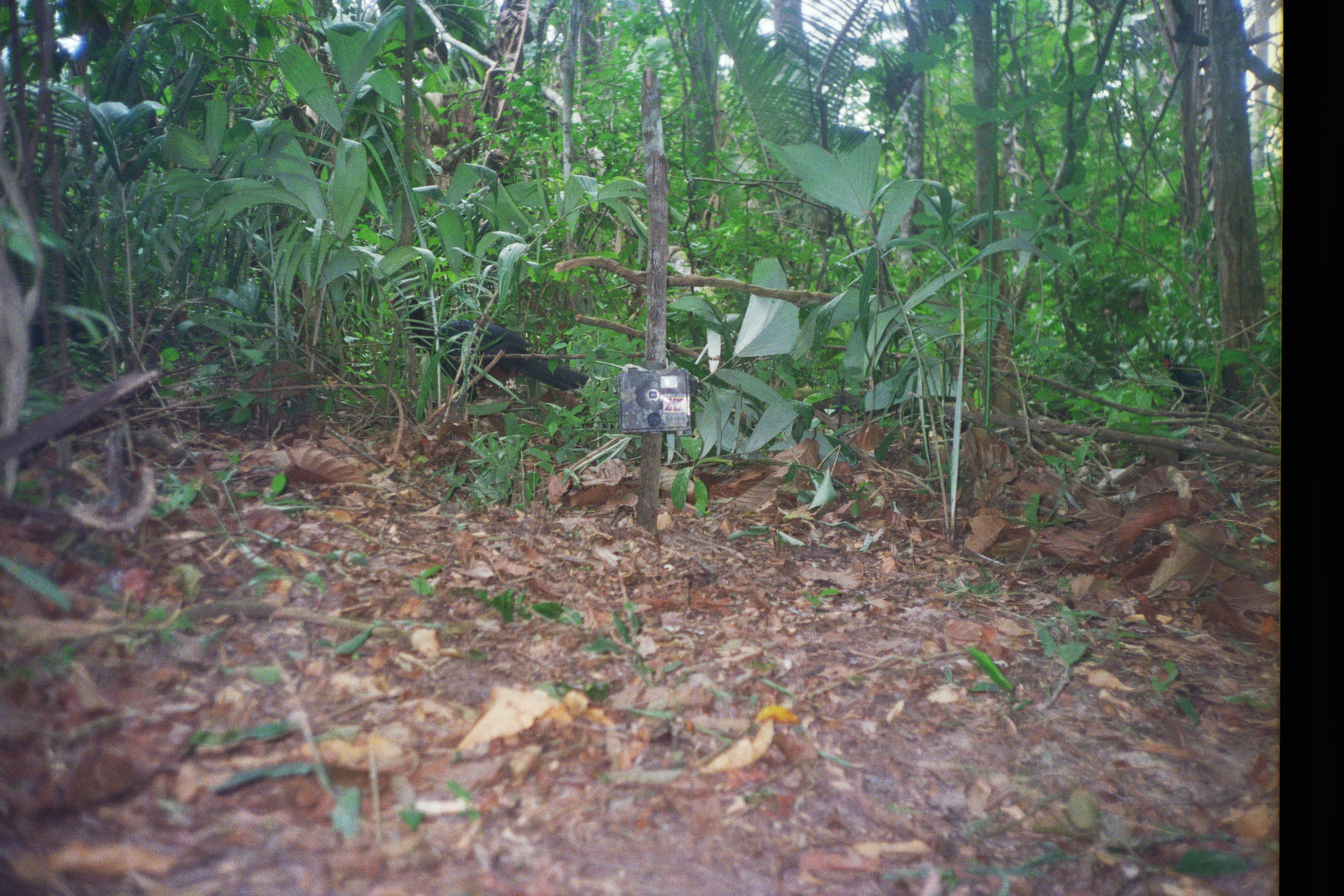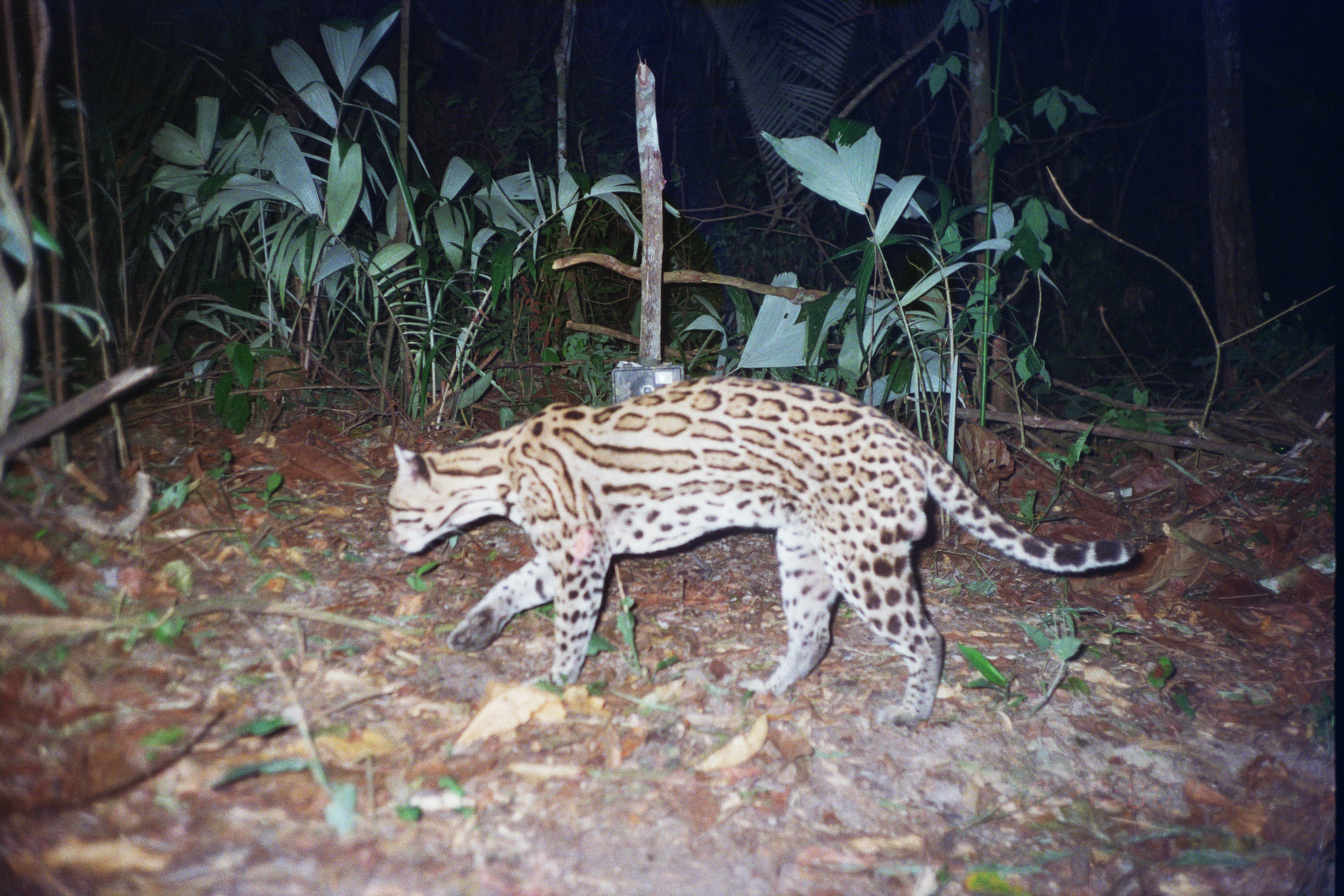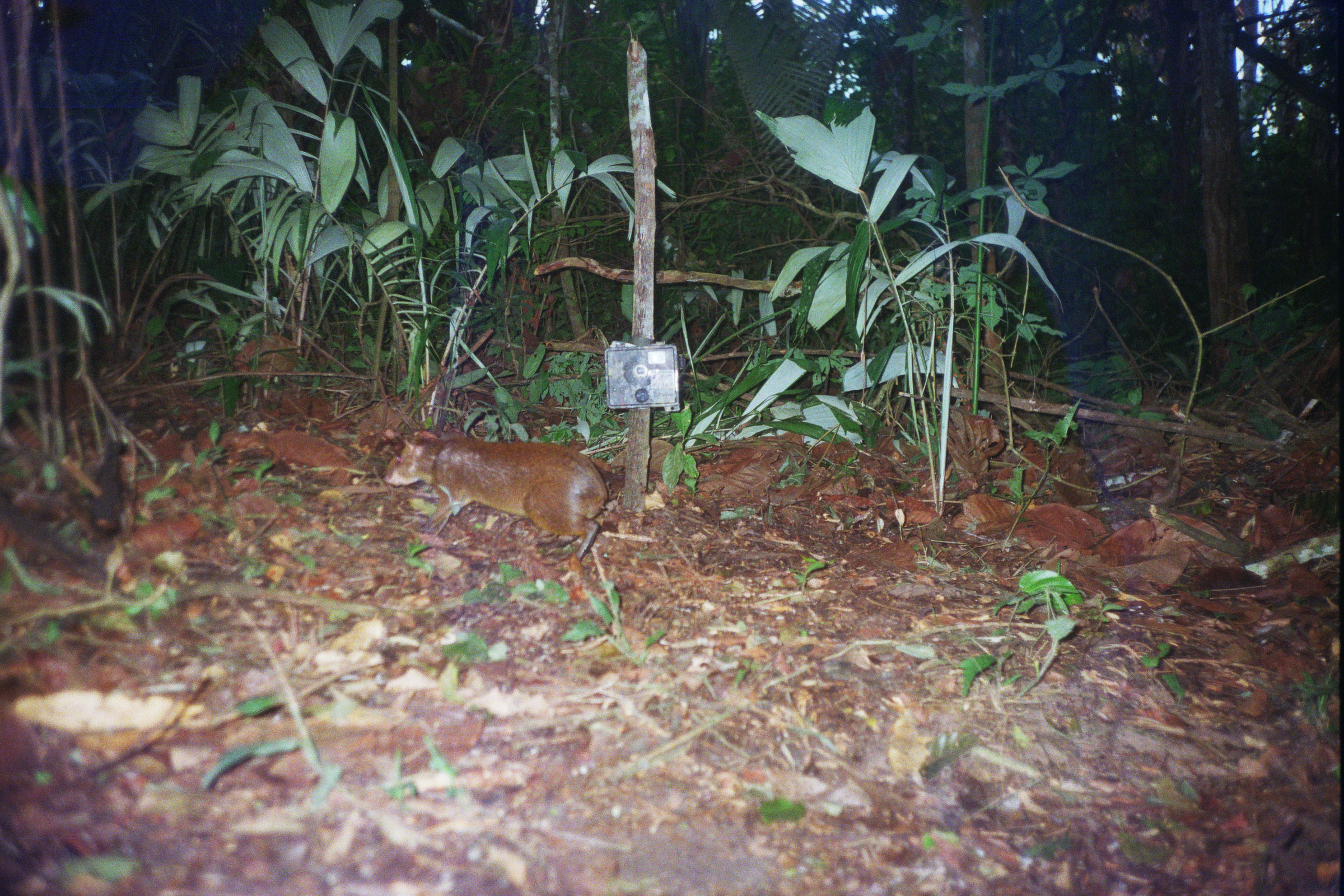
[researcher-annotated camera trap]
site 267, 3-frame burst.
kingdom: Animalia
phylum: Chordata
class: Mammalia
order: Carnivora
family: Felidae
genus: Leopardus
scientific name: Leopardus pardalis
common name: ocelot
Leopardus pardalis (ocelot).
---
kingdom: Animalia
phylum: Chordata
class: Mammalia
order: Rodentia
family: Dasyproctidae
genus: Dasyprocta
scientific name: Dasyprocta punctata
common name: central american agouti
Dasyprocta punctata (central american agouti).